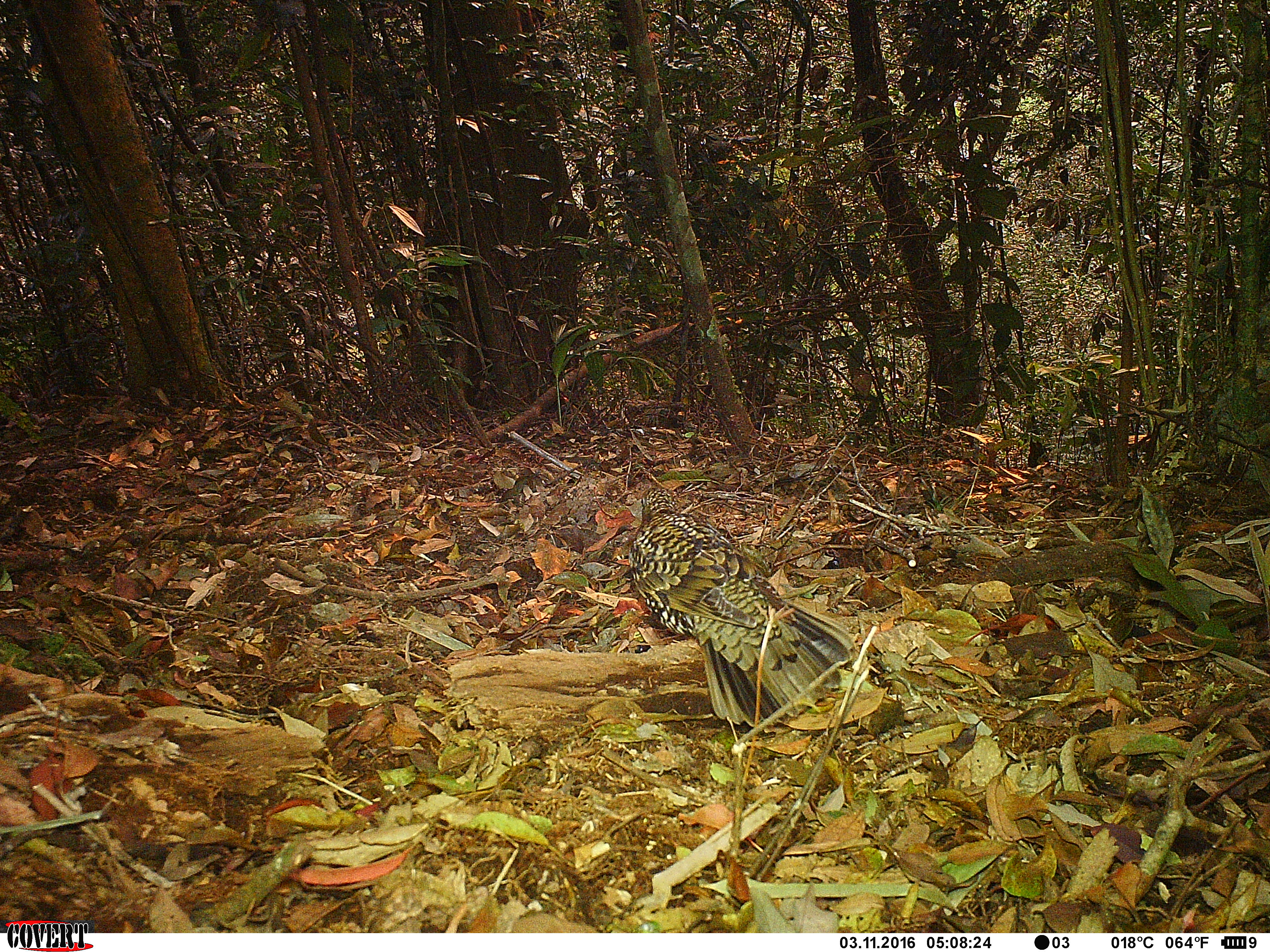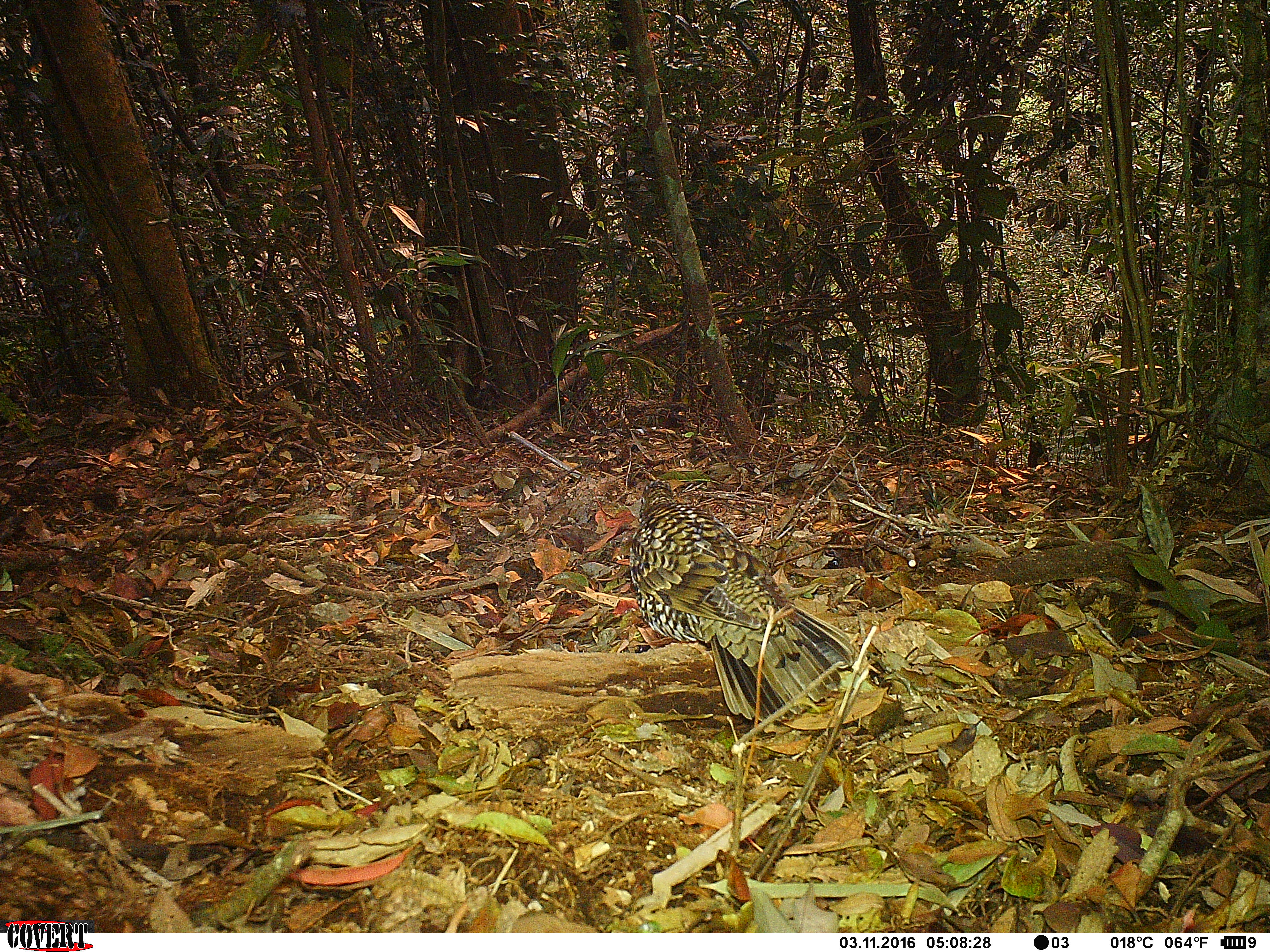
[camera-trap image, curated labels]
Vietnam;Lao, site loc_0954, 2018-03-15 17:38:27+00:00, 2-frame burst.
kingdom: Animalia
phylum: Chordata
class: Aves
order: Passeriformes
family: Turdidae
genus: Zoothera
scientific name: Zoothera dauma dauma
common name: scaly thrush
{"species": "scaly thrush (Zoothera dauma dauma)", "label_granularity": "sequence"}